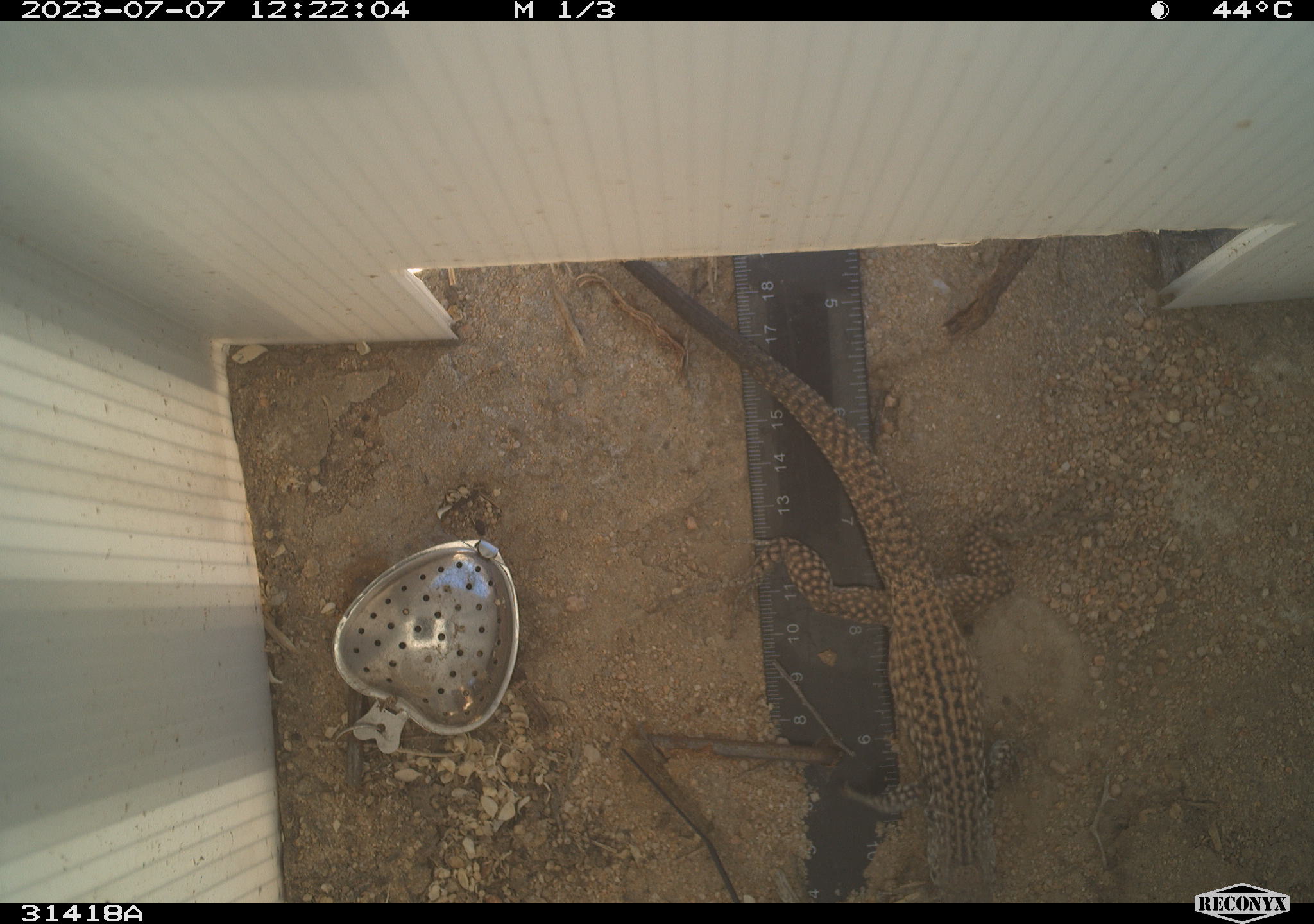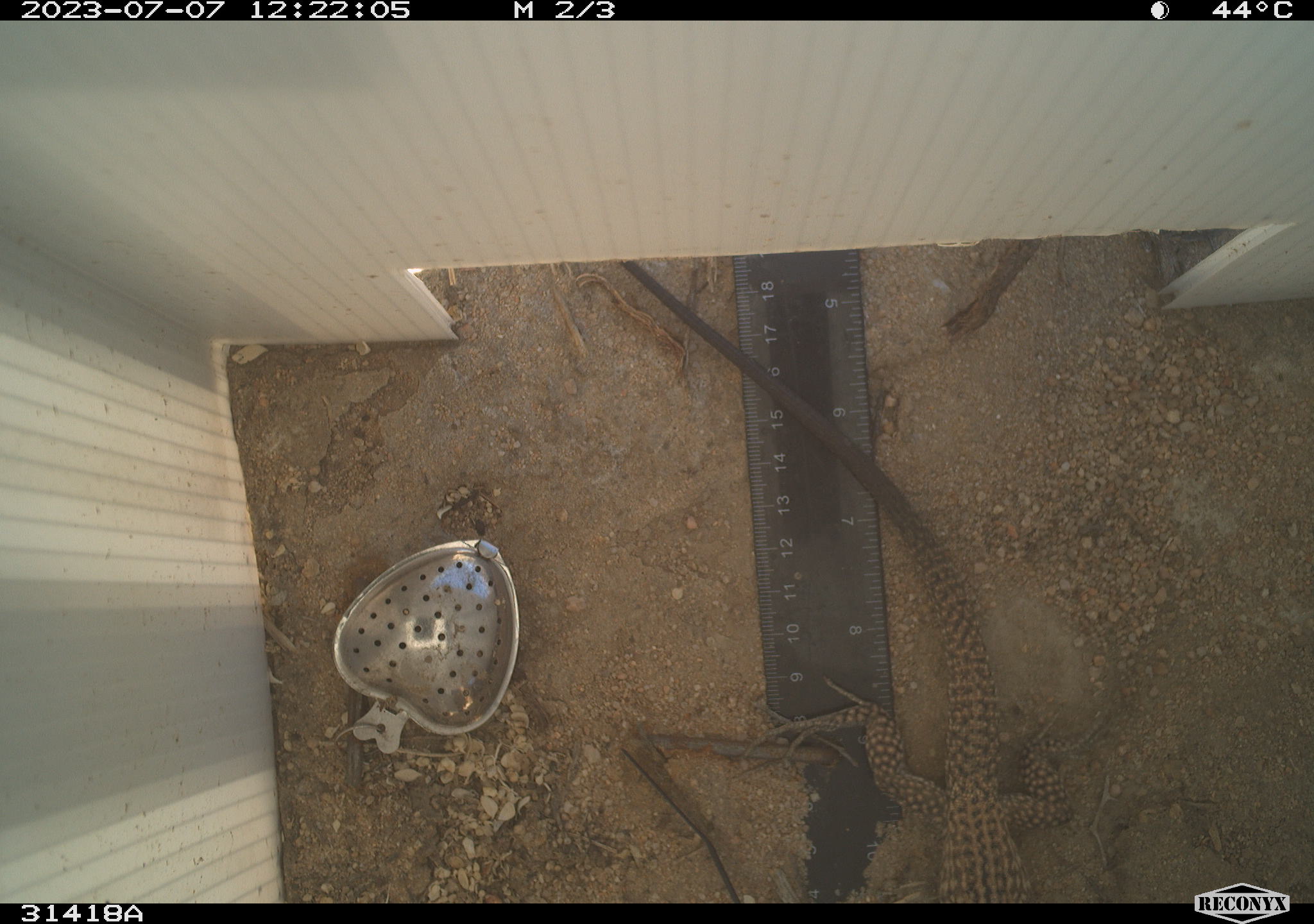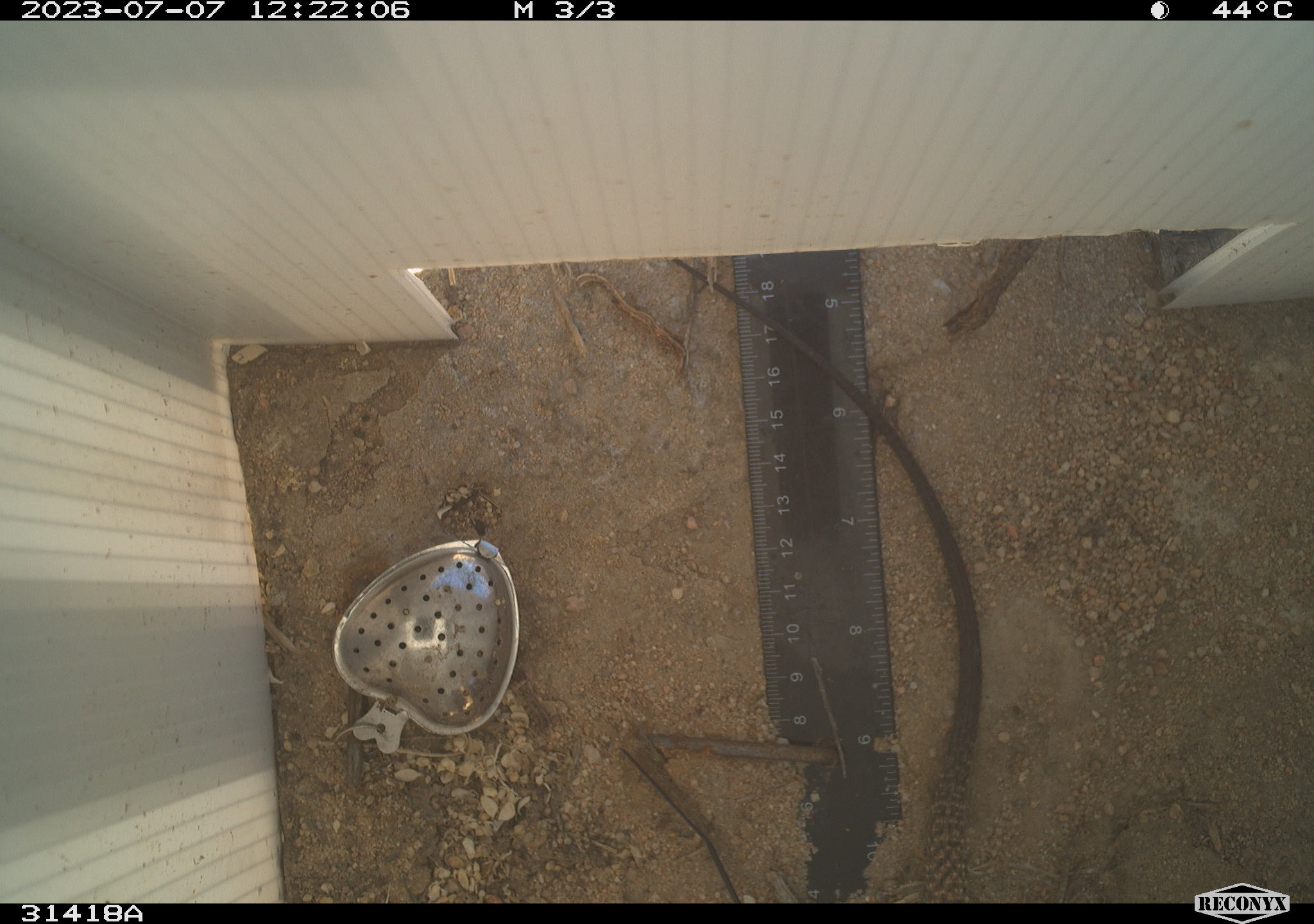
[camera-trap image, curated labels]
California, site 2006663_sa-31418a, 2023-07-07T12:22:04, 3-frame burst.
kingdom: Animalia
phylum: Chordata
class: Reptilia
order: Squamata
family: Teiidae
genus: Aspidoscelis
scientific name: Aspidoscelis tigris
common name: western whiptail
Western whiptail (Aspidoscelis tigris).